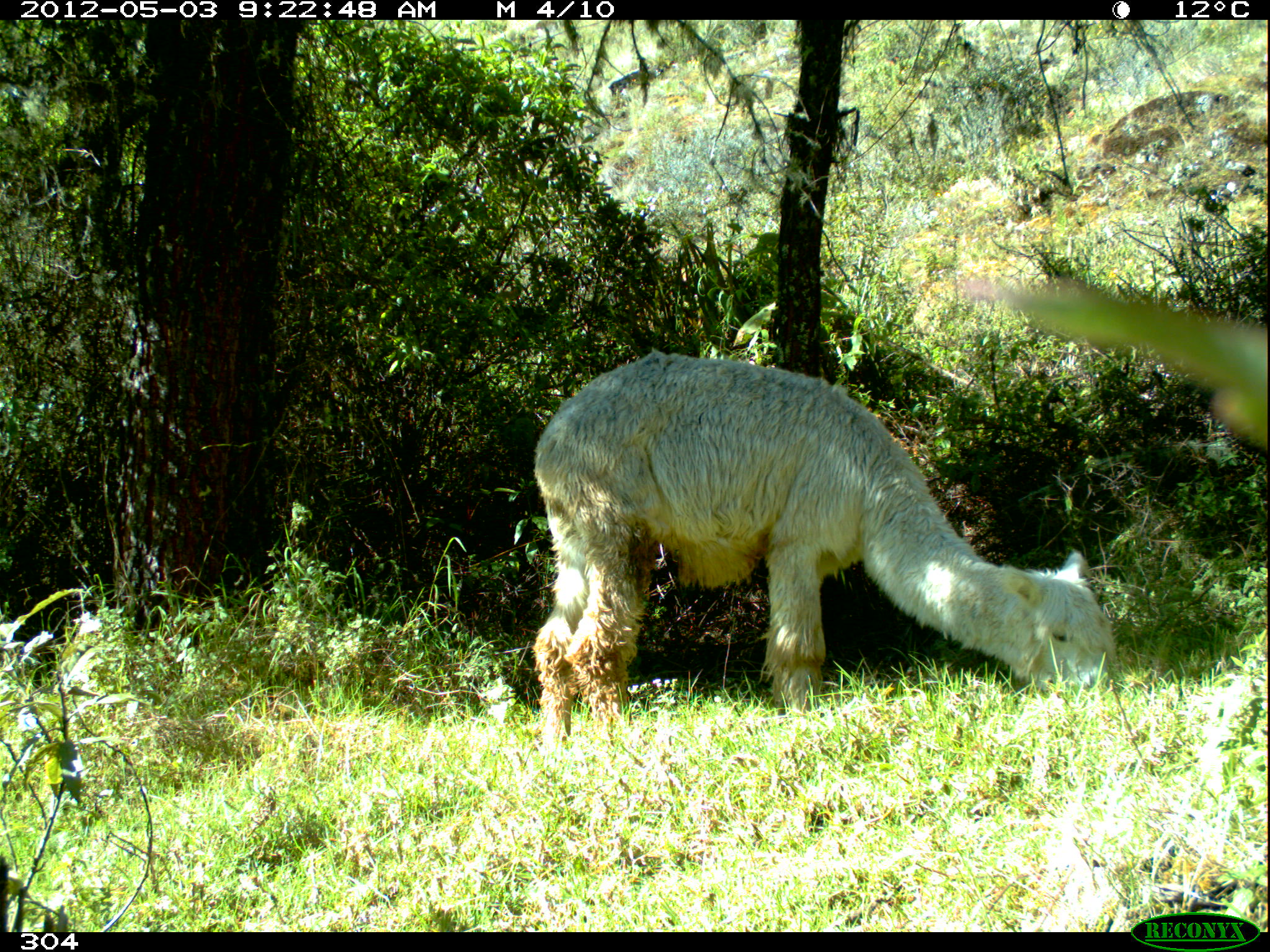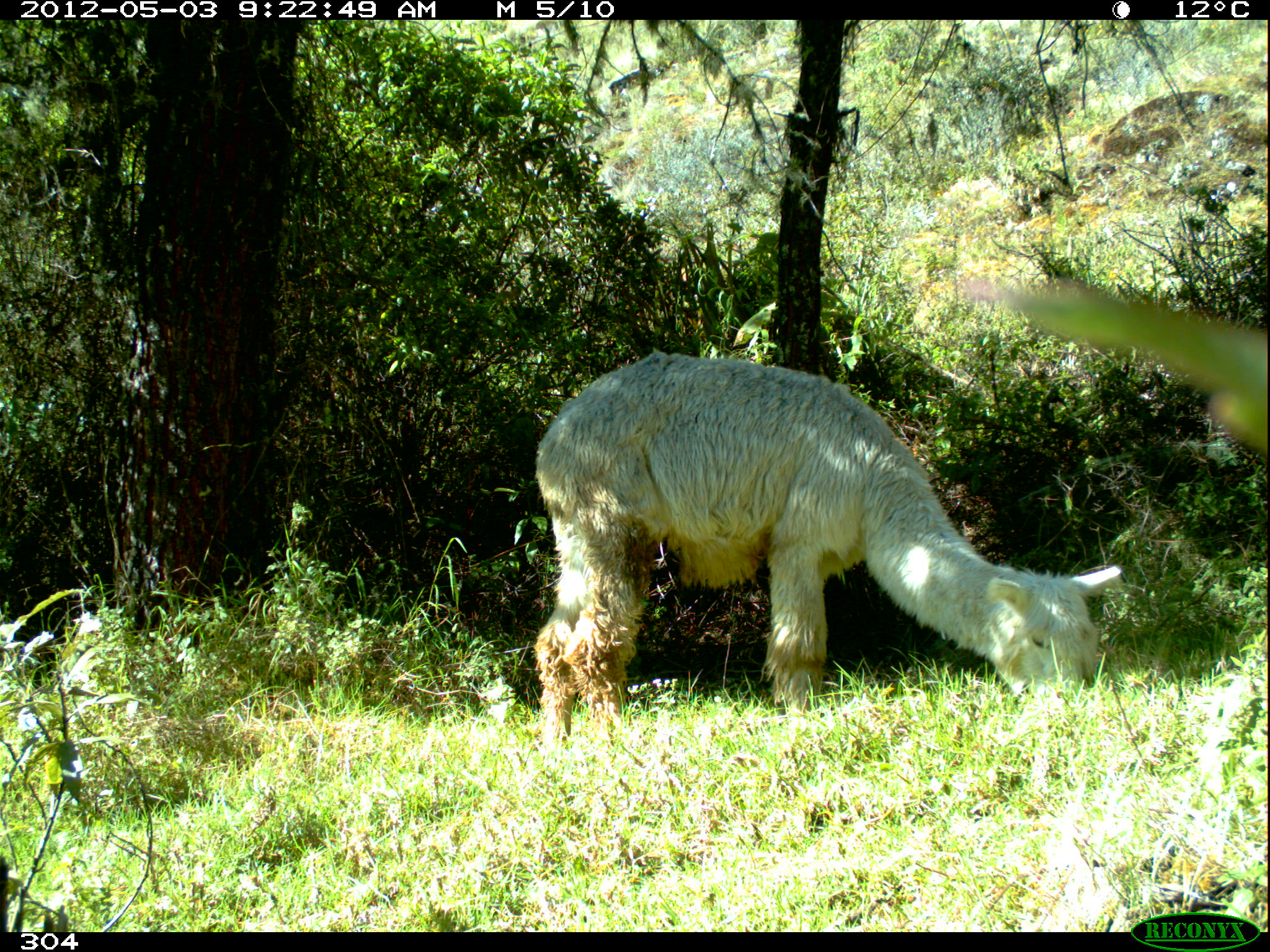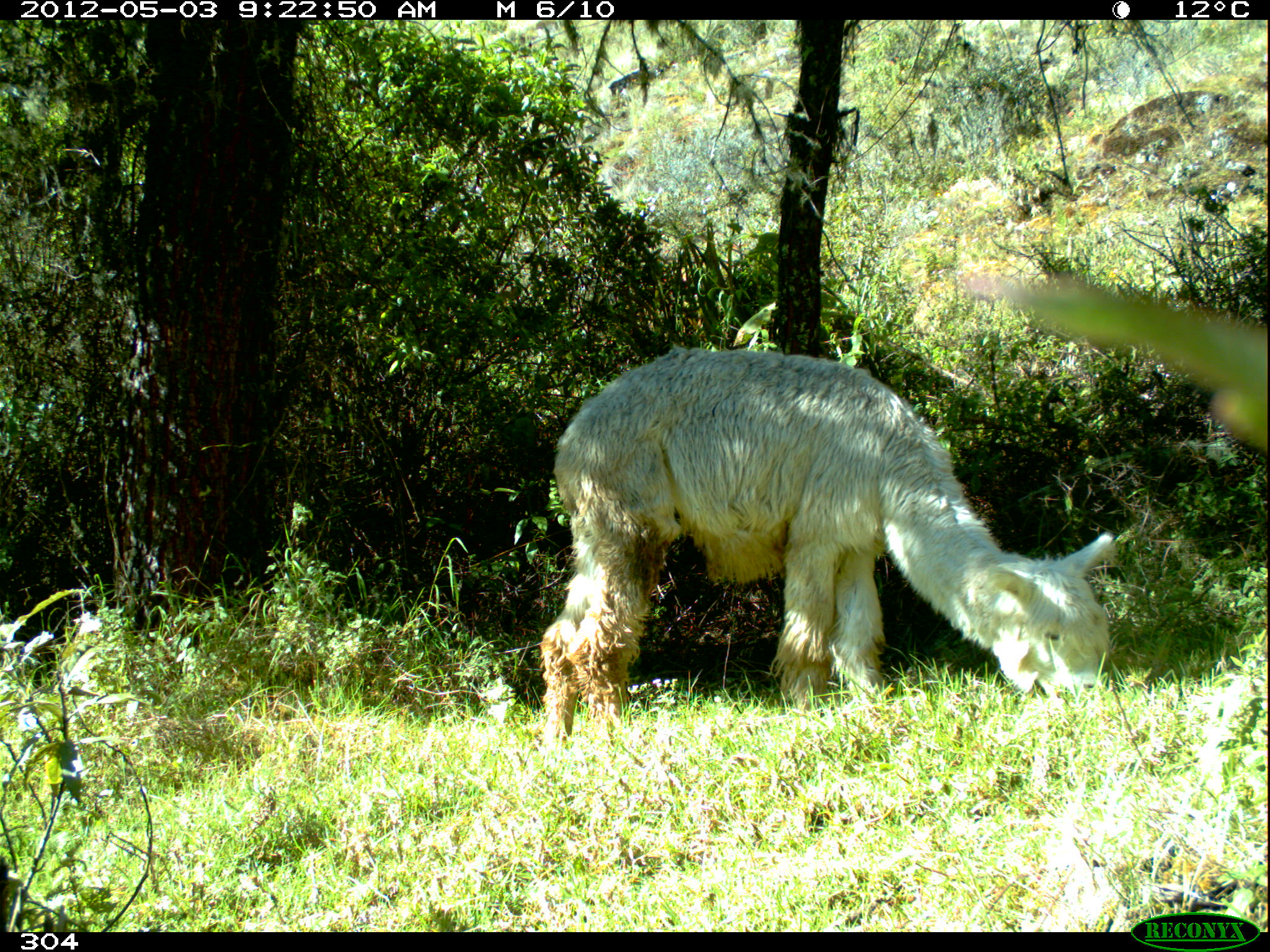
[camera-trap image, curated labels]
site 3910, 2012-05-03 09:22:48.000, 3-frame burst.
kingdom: Animalia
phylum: Chordata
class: Mammalia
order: Artiodactyla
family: Camelidae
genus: Vicugna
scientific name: Vicugna pacos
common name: alpaca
Vicugna pacos (alpaca).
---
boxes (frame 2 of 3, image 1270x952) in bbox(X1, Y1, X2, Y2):
vicugna pacos: bbox(529, 345, 1122, 741)